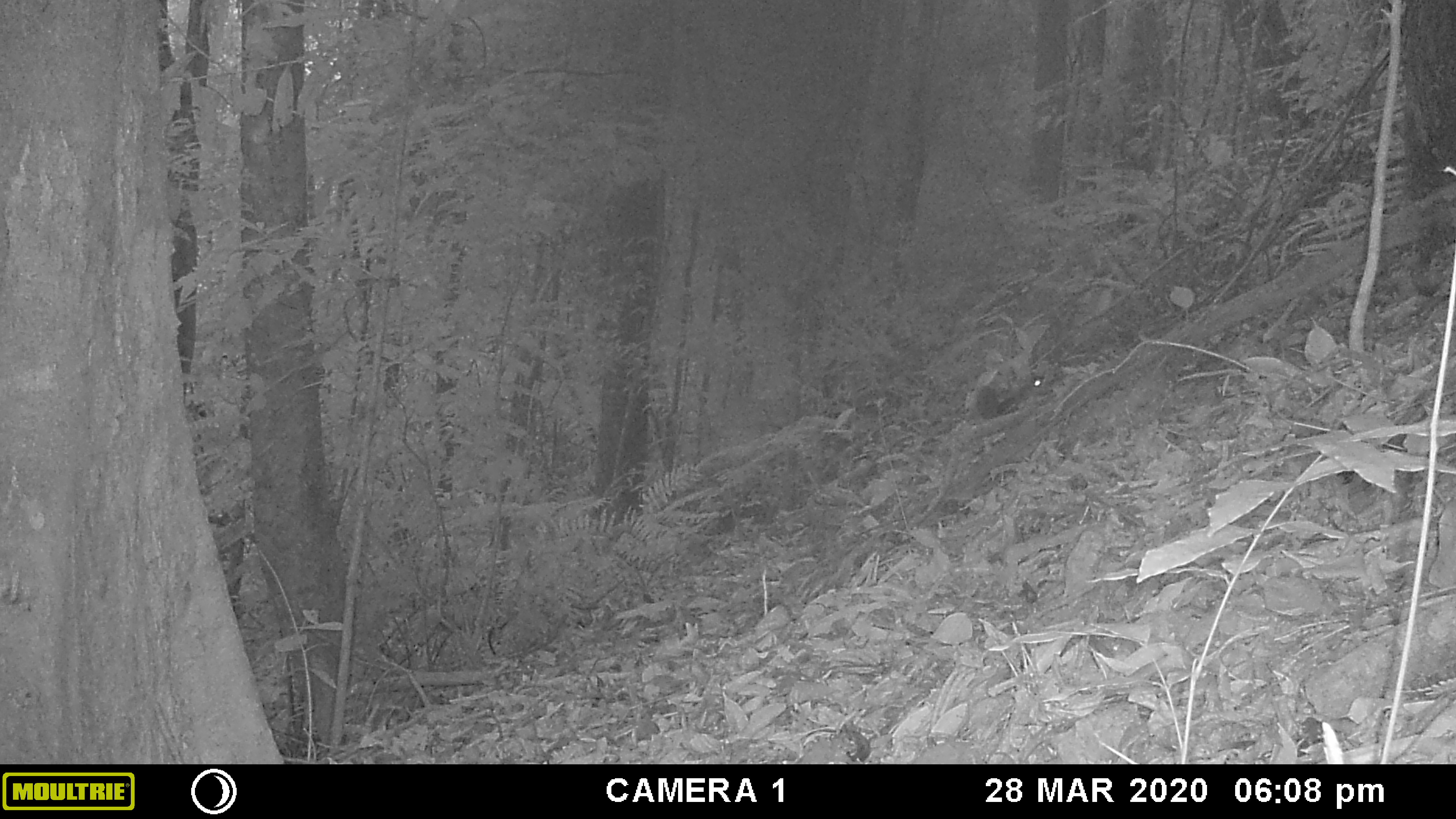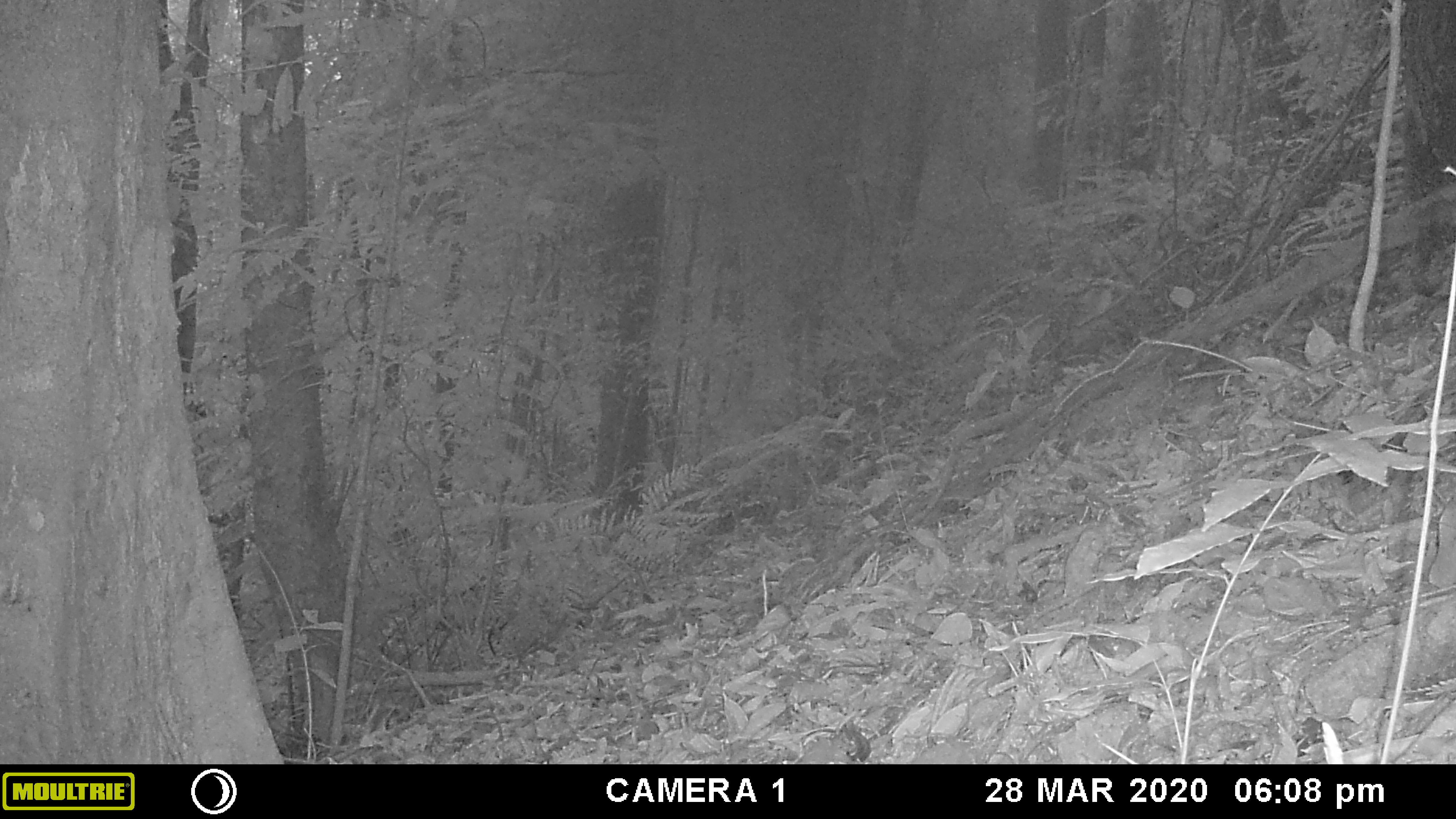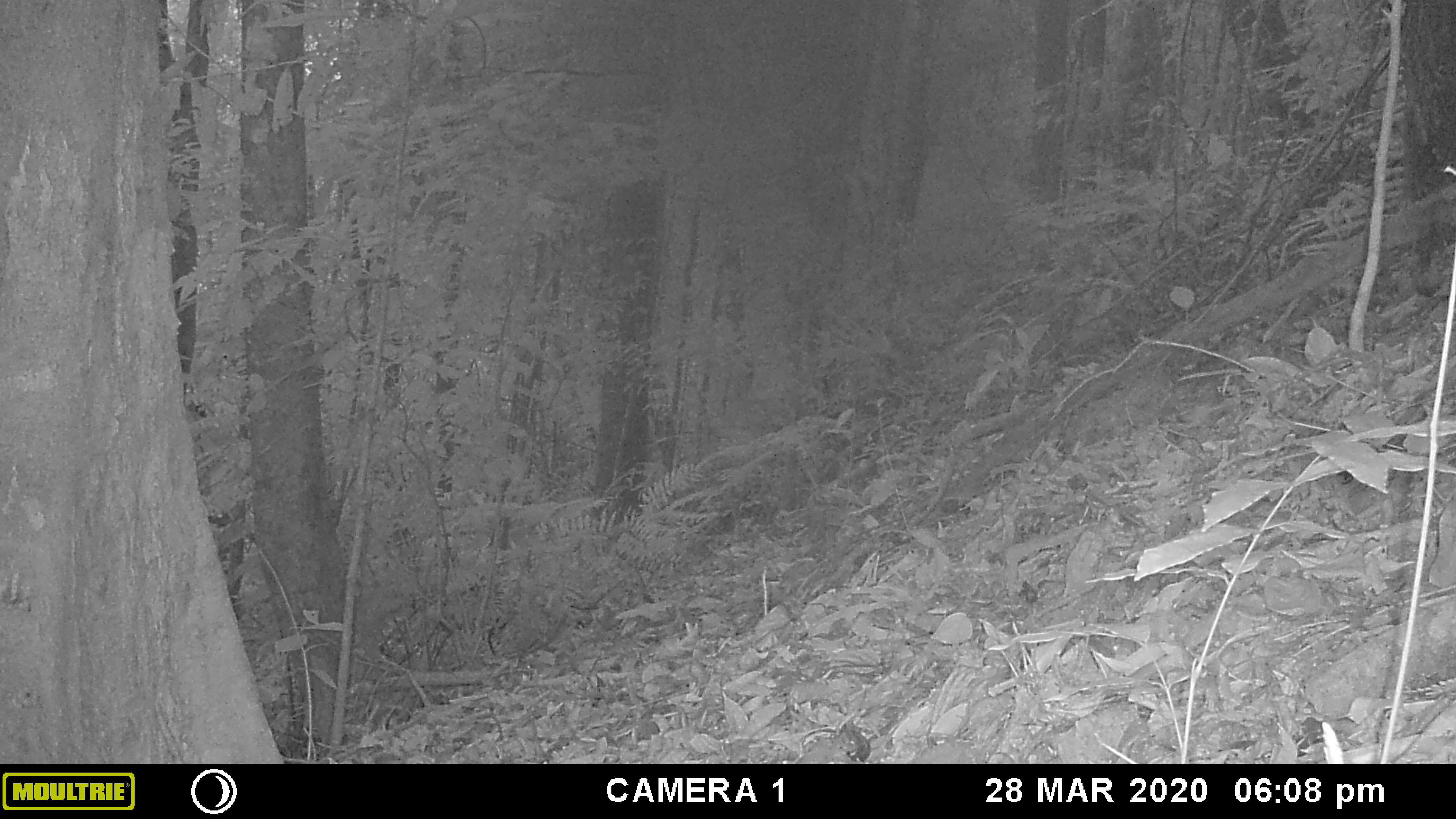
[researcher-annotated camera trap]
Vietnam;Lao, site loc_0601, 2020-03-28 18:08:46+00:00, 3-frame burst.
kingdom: Animalia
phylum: Chordata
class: Mammalia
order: Rodentia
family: Sciuridae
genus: Sciurus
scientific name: Sciurus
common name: squirrel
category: unidentified squirrel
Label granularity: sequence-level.